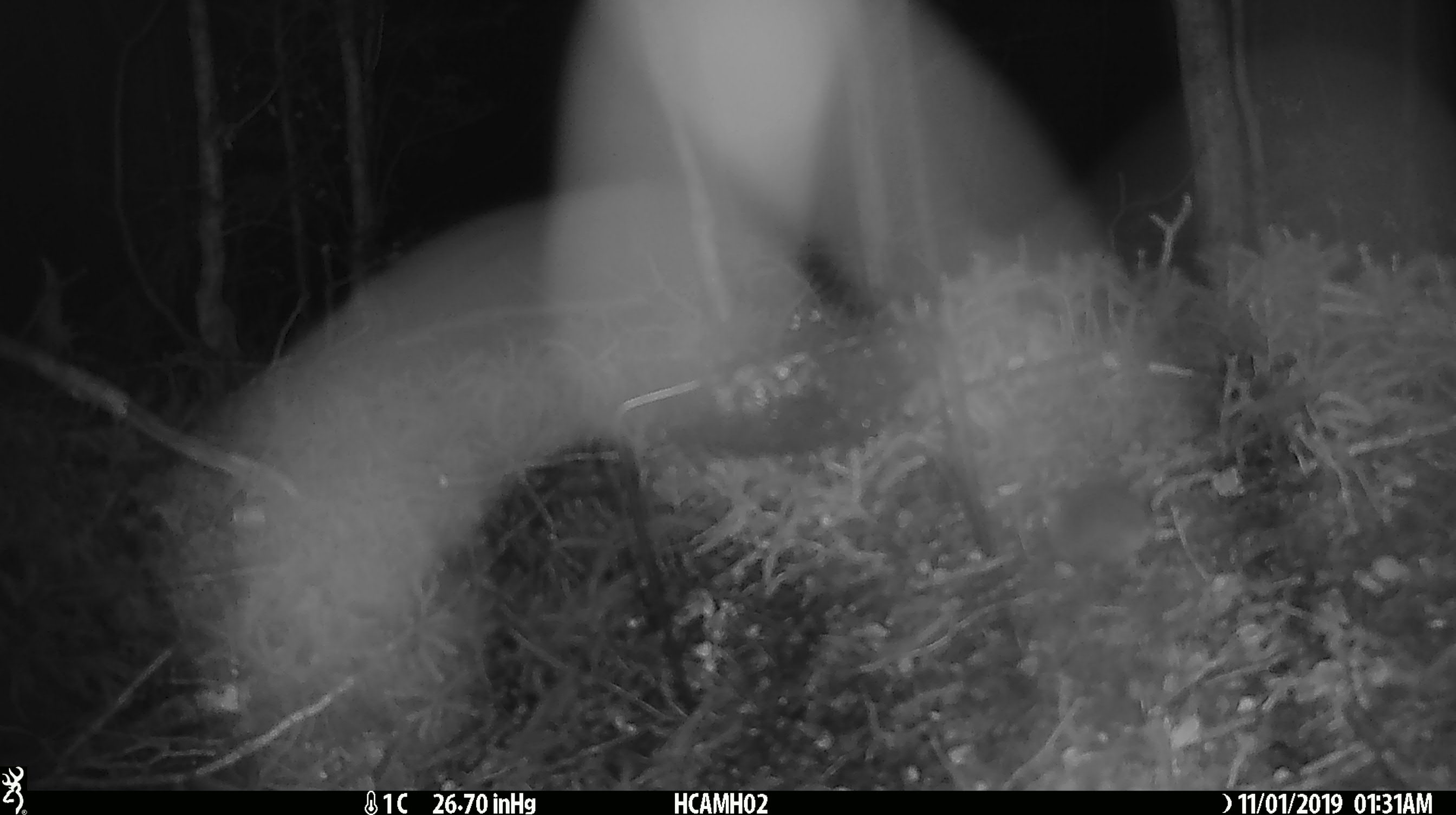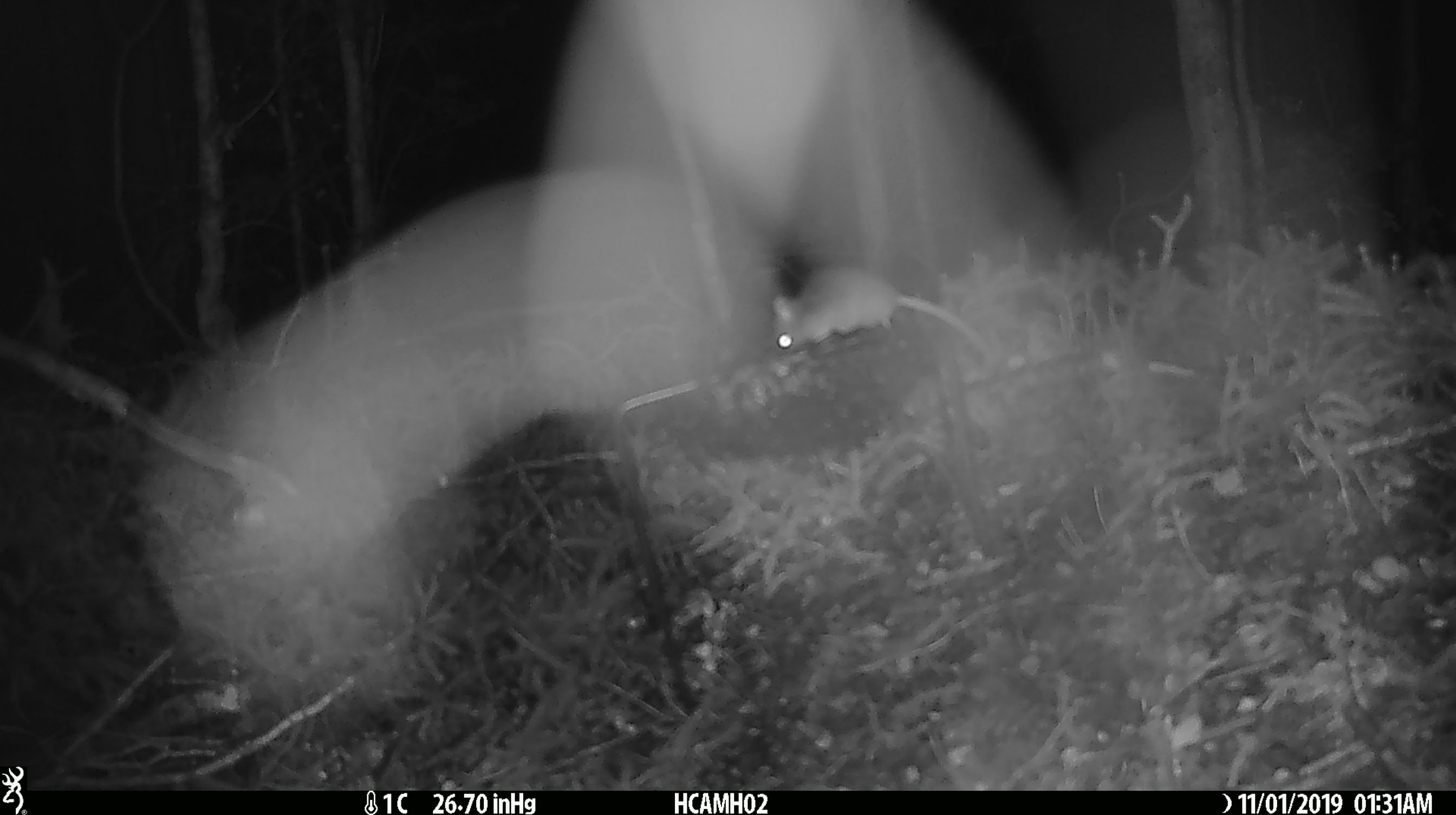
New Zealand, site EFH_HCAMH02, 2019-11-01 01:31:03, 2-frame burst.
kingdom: Animalia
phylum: Chordata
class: Mammalia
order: Rodentia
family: Muridae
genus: Mus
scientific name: Mus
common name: mouse